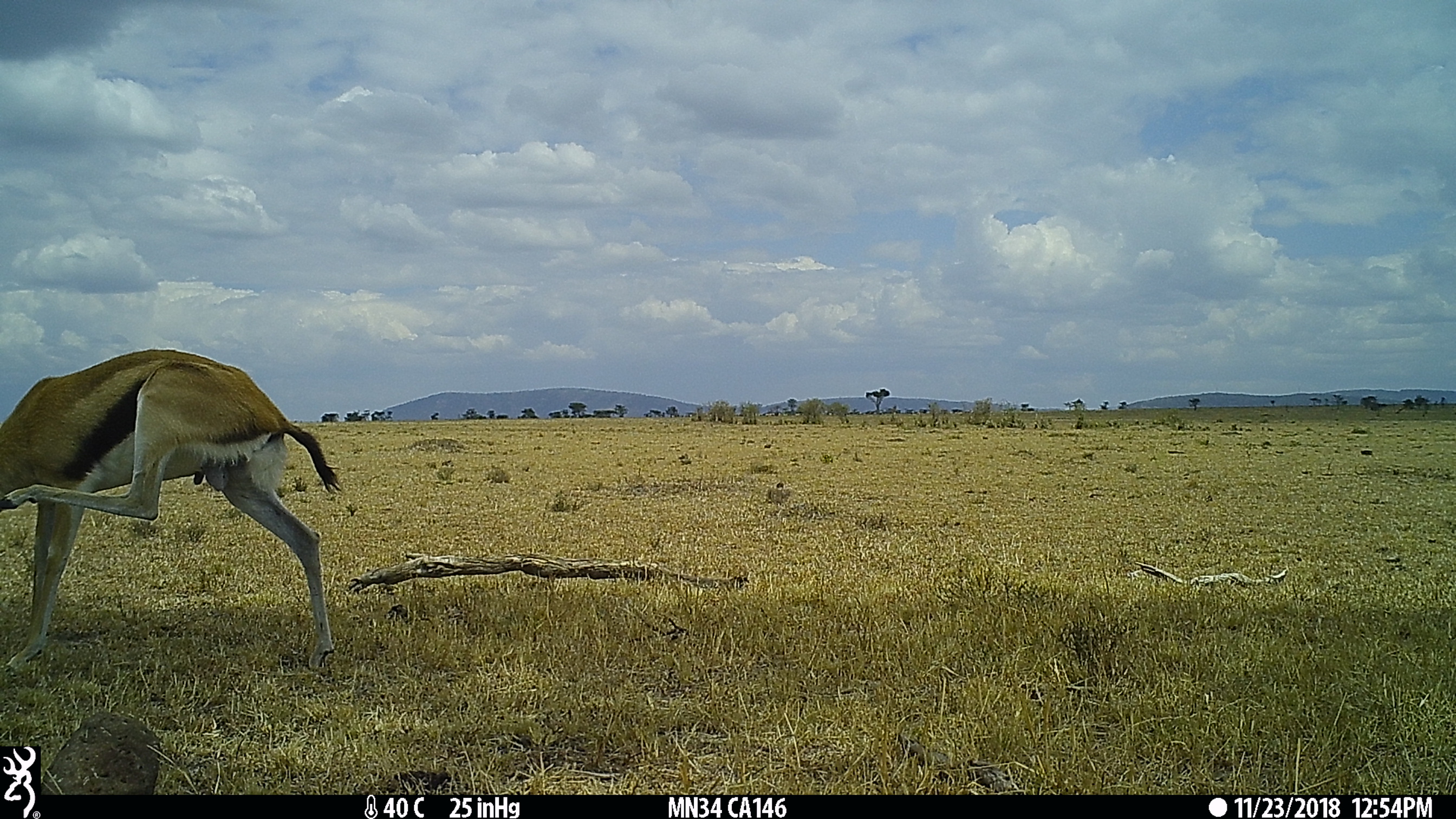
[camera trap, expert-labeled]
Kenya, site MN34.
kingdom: Animalia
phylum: Chordata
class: Mammalia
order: Artiodactyla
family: Bovidae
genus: Eudorcas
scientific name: Eudorcas thomsonii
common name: thomon's gazelle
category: gazelle thomsons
Gazelle thomsons (thomon's gazelle) (Eudorcas thomsonii).